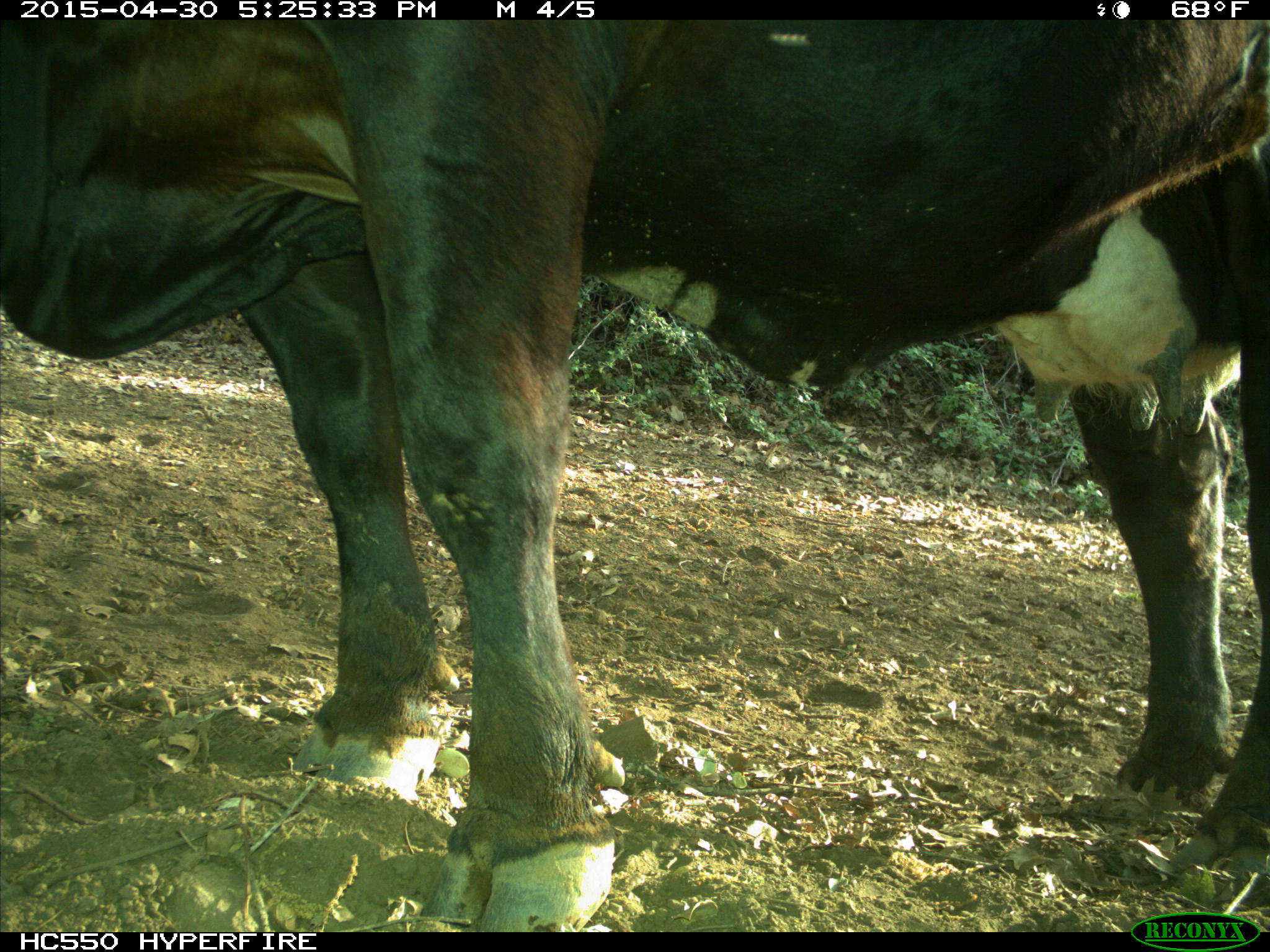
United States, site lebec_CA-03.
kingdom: Animalia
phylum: Chordata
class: Mammalia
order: Artiodactyla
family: Bovidae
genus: Bos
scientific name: Bos taurus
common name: domestic cow